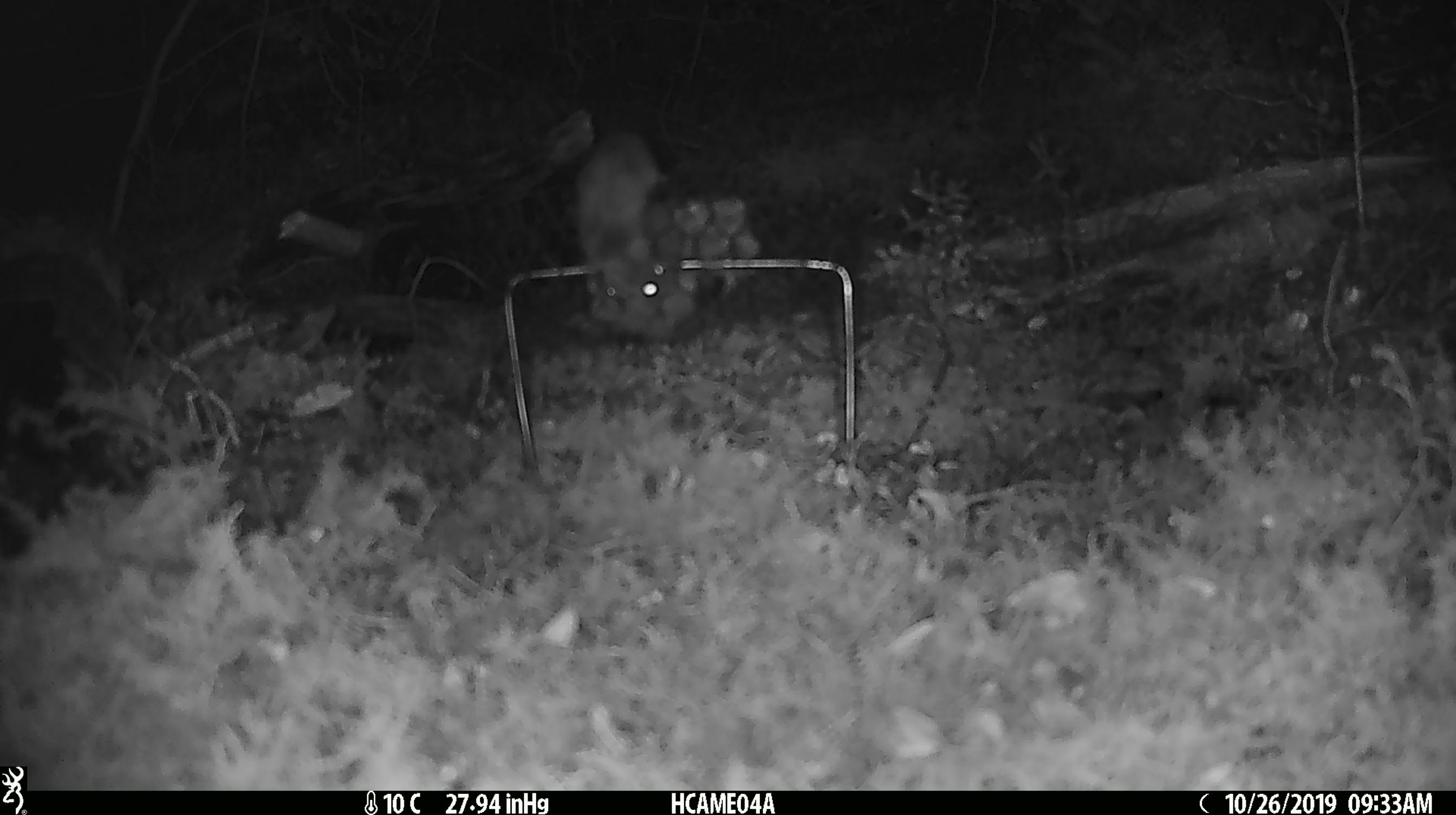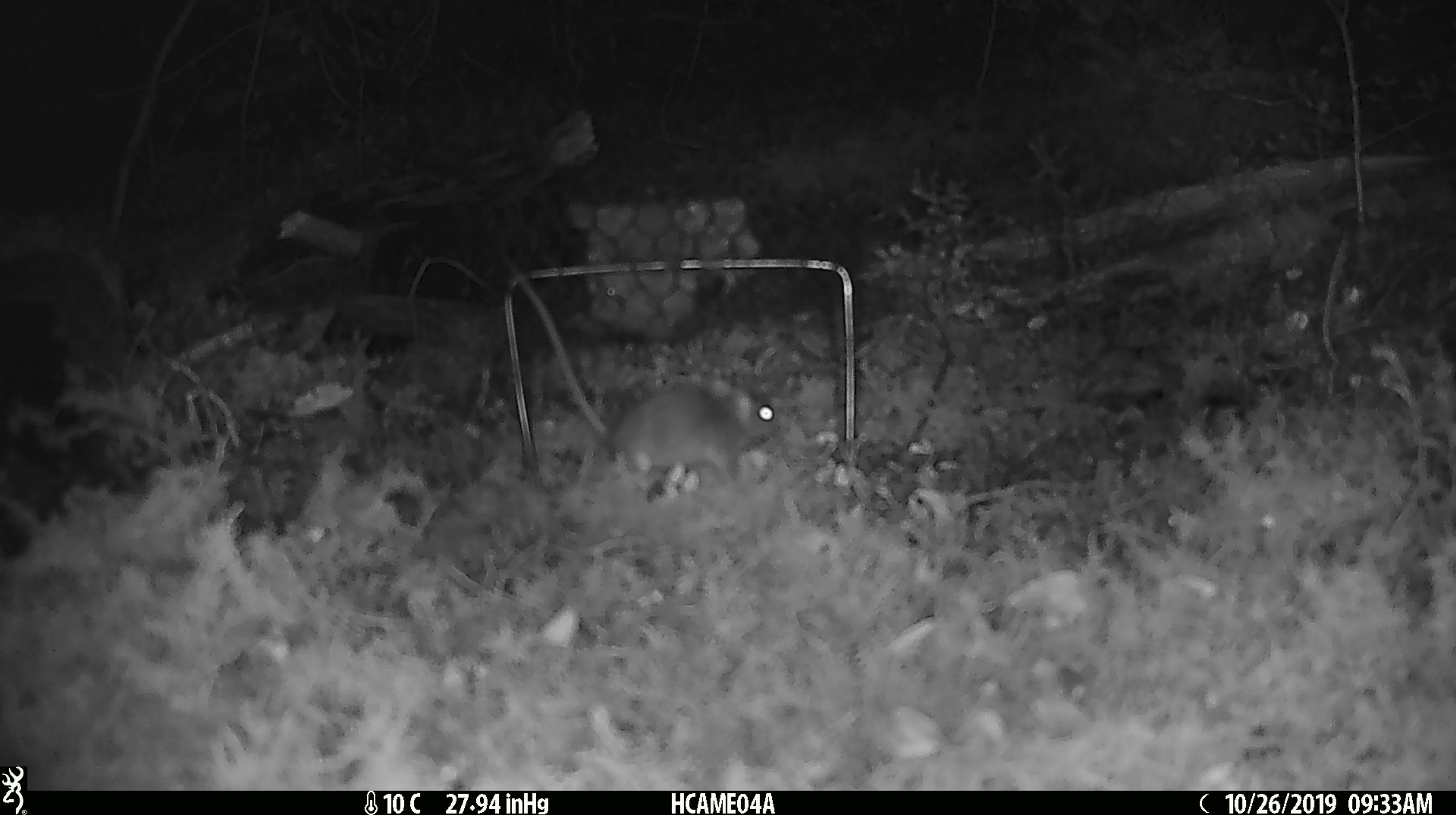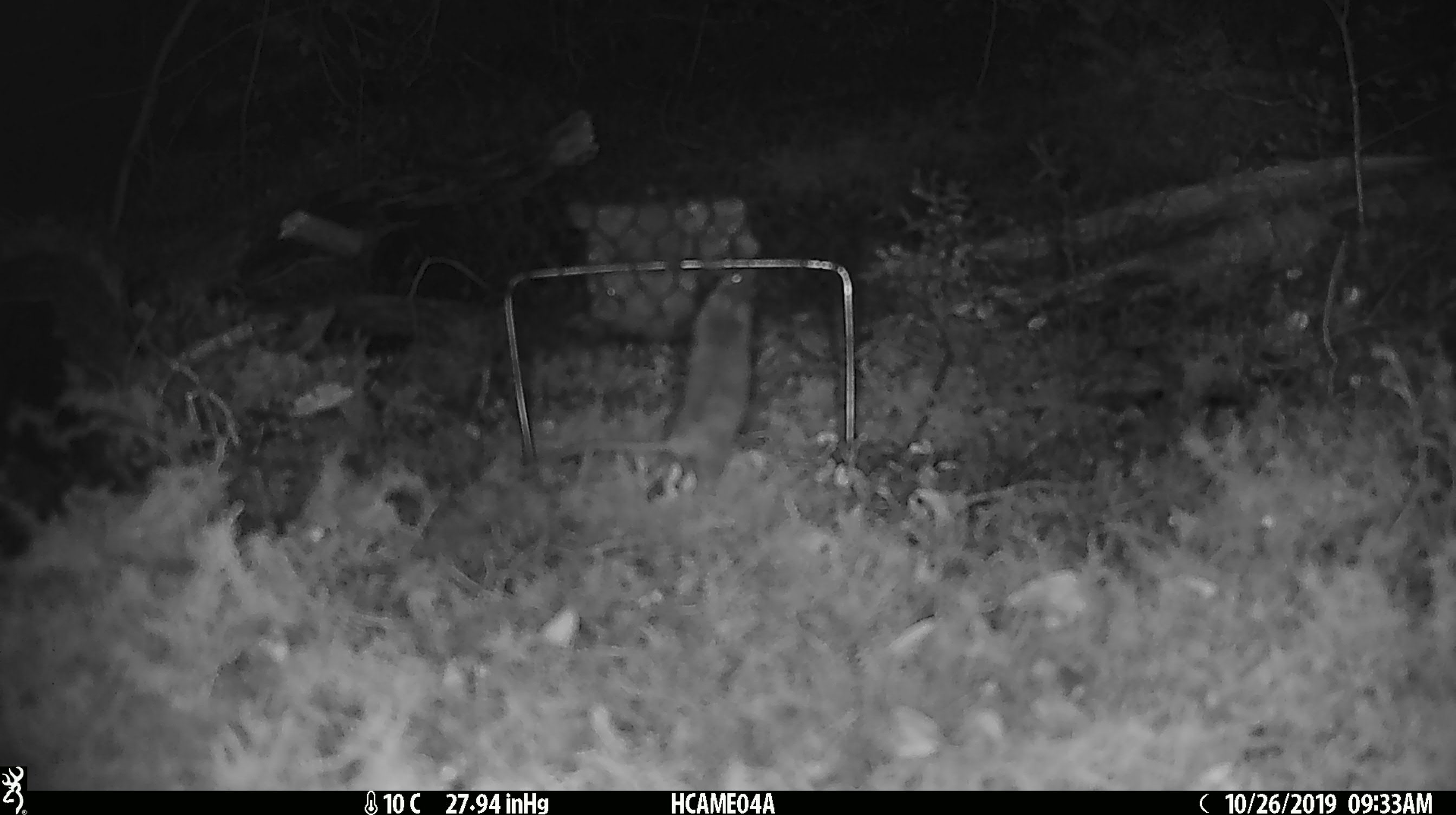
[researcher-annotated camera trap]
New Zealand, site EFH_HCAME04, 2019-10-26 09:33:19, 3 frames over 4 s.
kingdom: Animalia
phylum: Chordata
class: Mammalia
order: Rodentia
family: Muridae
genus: Mus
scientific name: Mus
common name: mouse